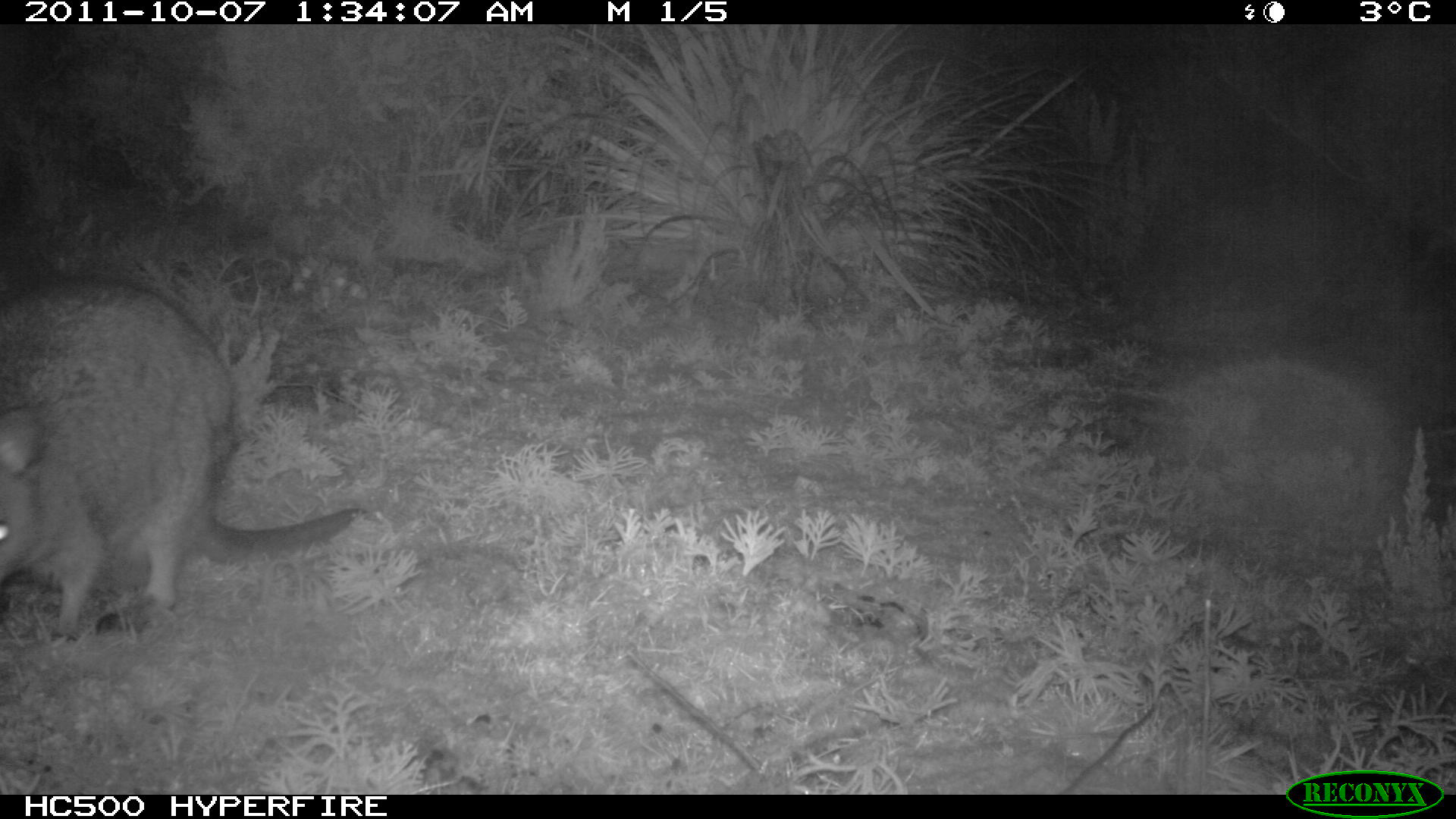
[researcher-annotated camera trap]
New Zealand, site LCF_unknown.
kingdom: Animalia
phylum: Chordata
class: Mammalia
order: Diprotodontia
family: Macropodidae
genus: Notamacropus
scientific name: Notamacropus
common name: wallaby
Wallaby (Notamacropus).